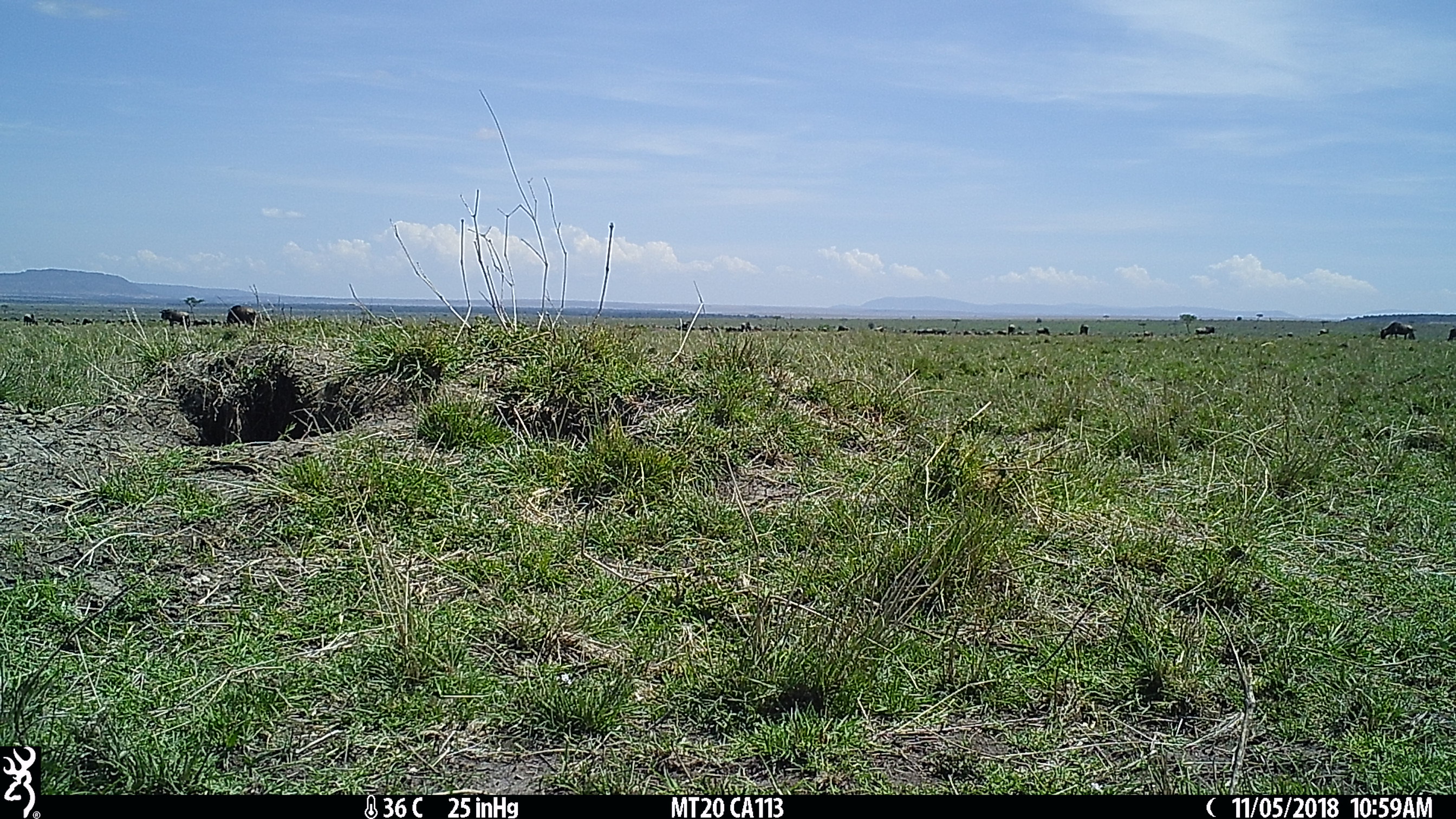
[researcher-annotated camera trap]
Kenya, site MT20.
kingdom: Animalia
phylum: Chordata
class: Mammalia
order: Artiodactyla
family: Bovidae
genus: Connochaetes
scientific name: Connochaetes taurinus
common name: blue wildebeest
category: wildebeest